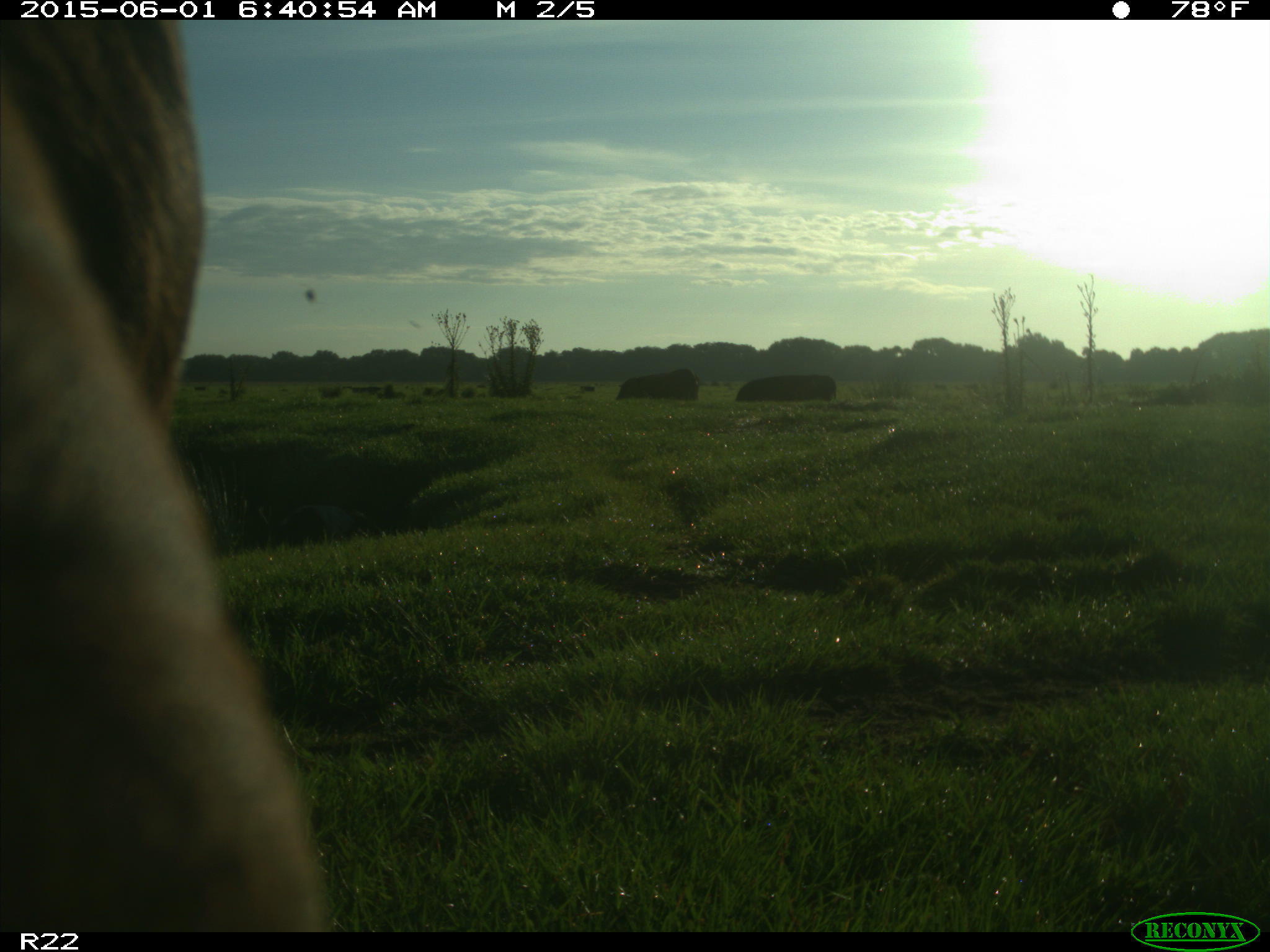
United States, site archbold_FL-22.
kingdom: Animalia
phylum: Chordata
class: Mammalia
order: Artiodactyla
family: Bovidae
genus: Bos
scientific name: Bos taurus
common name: domestic cow